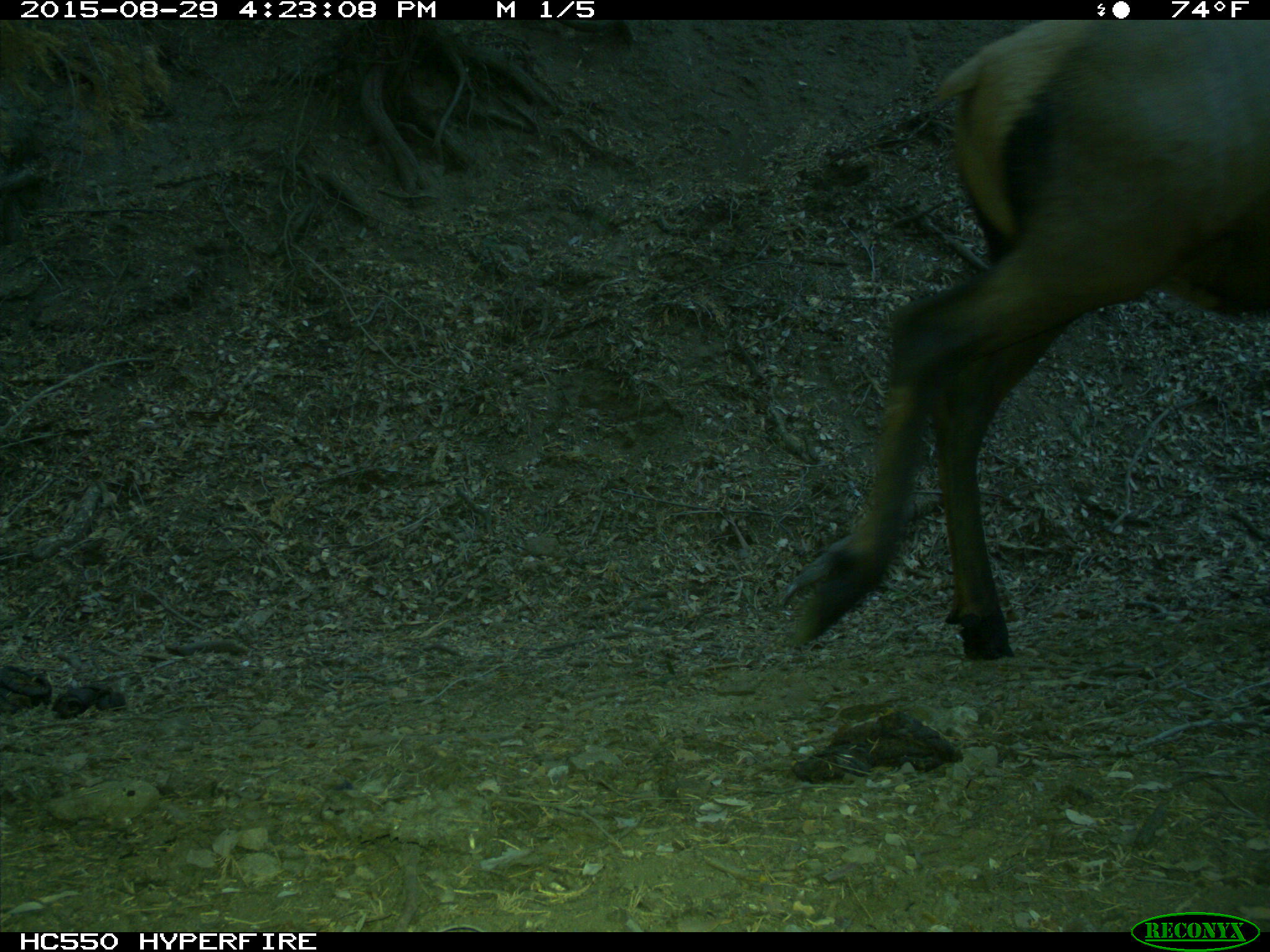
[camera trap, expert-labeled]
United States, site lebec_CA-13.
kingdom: Animalia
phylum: Chordata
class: Mammalia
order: Artiodactyla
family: Cervidae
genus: Cervus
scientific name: Cervus canadensis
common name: elk